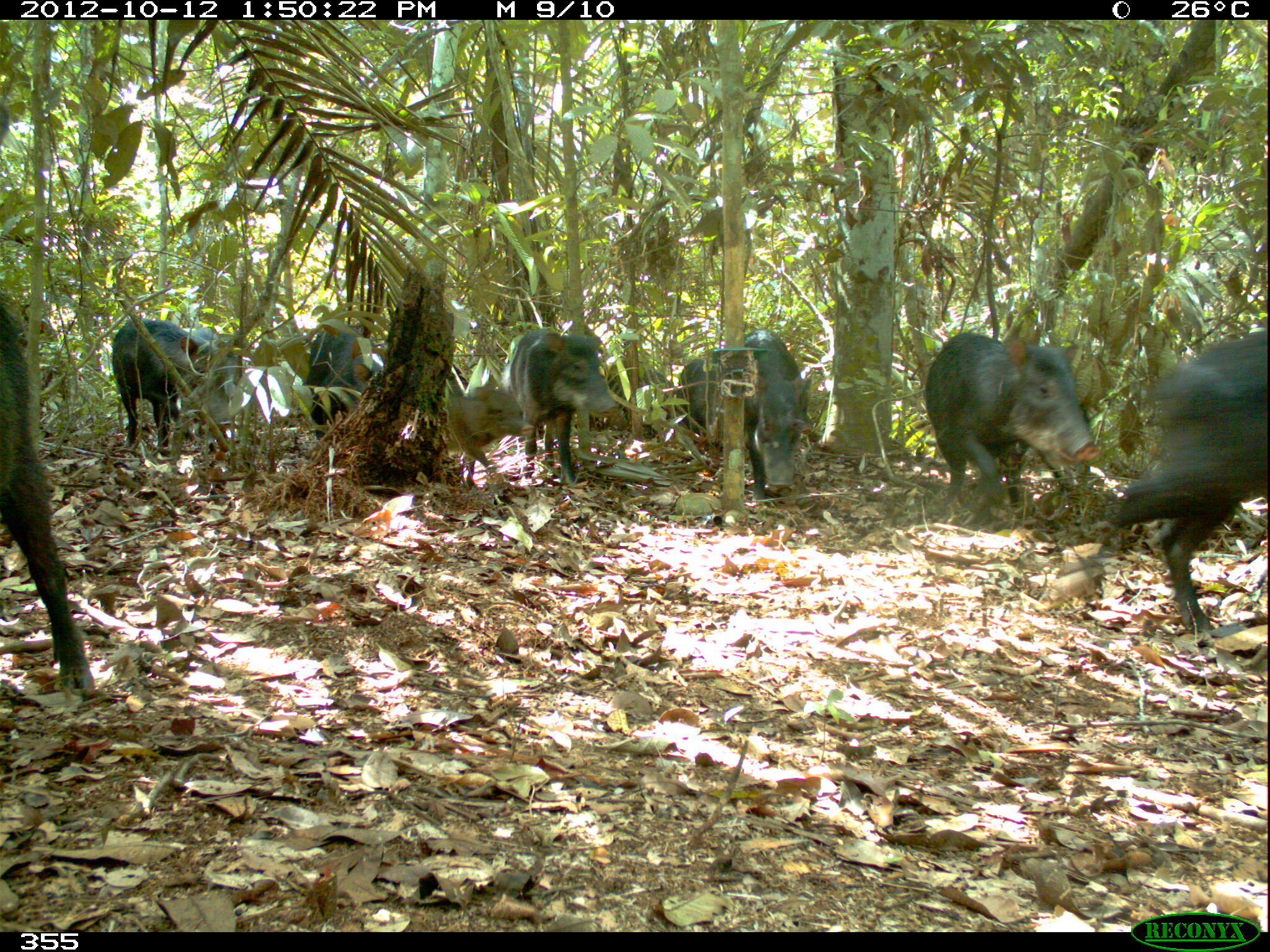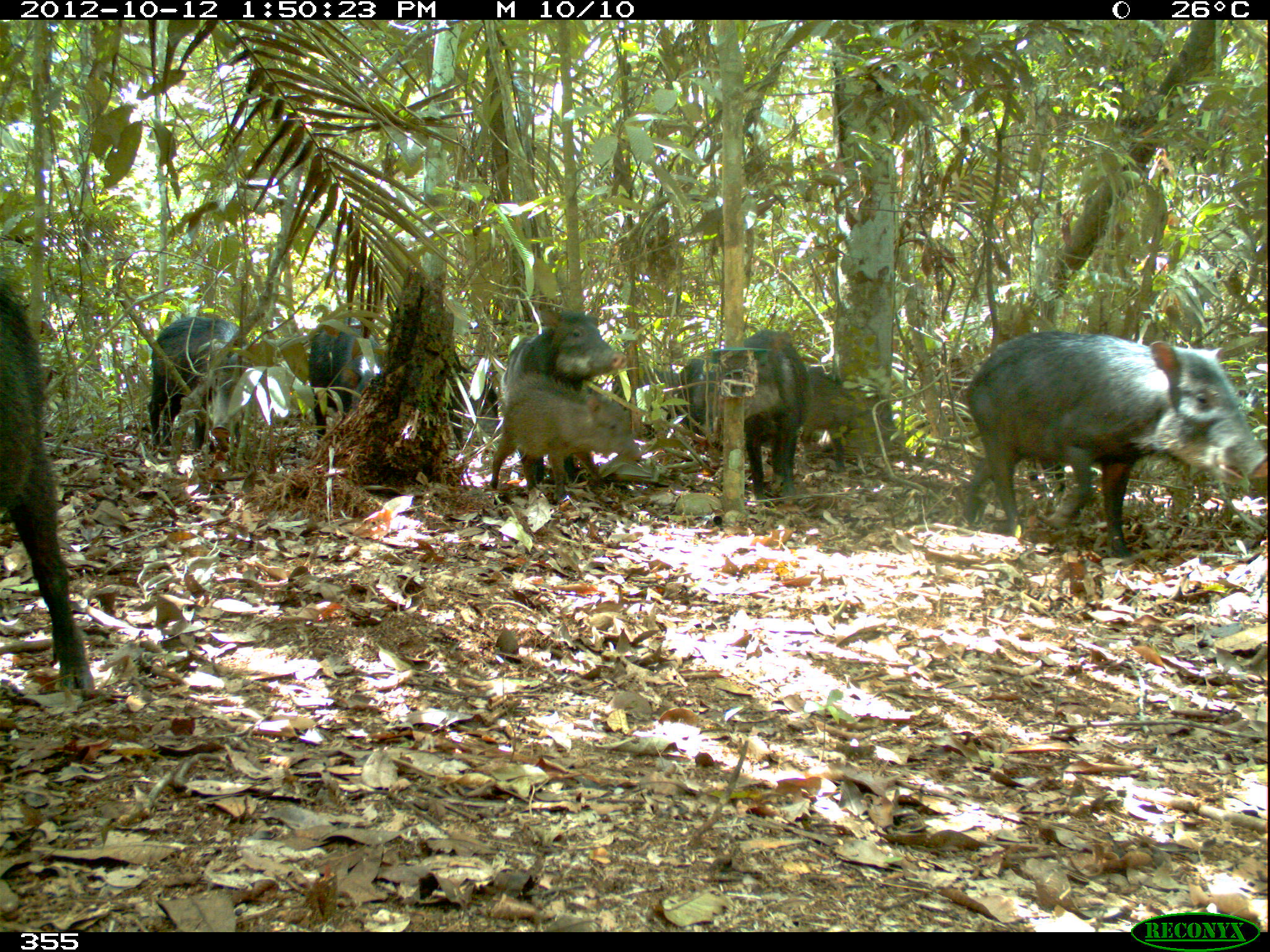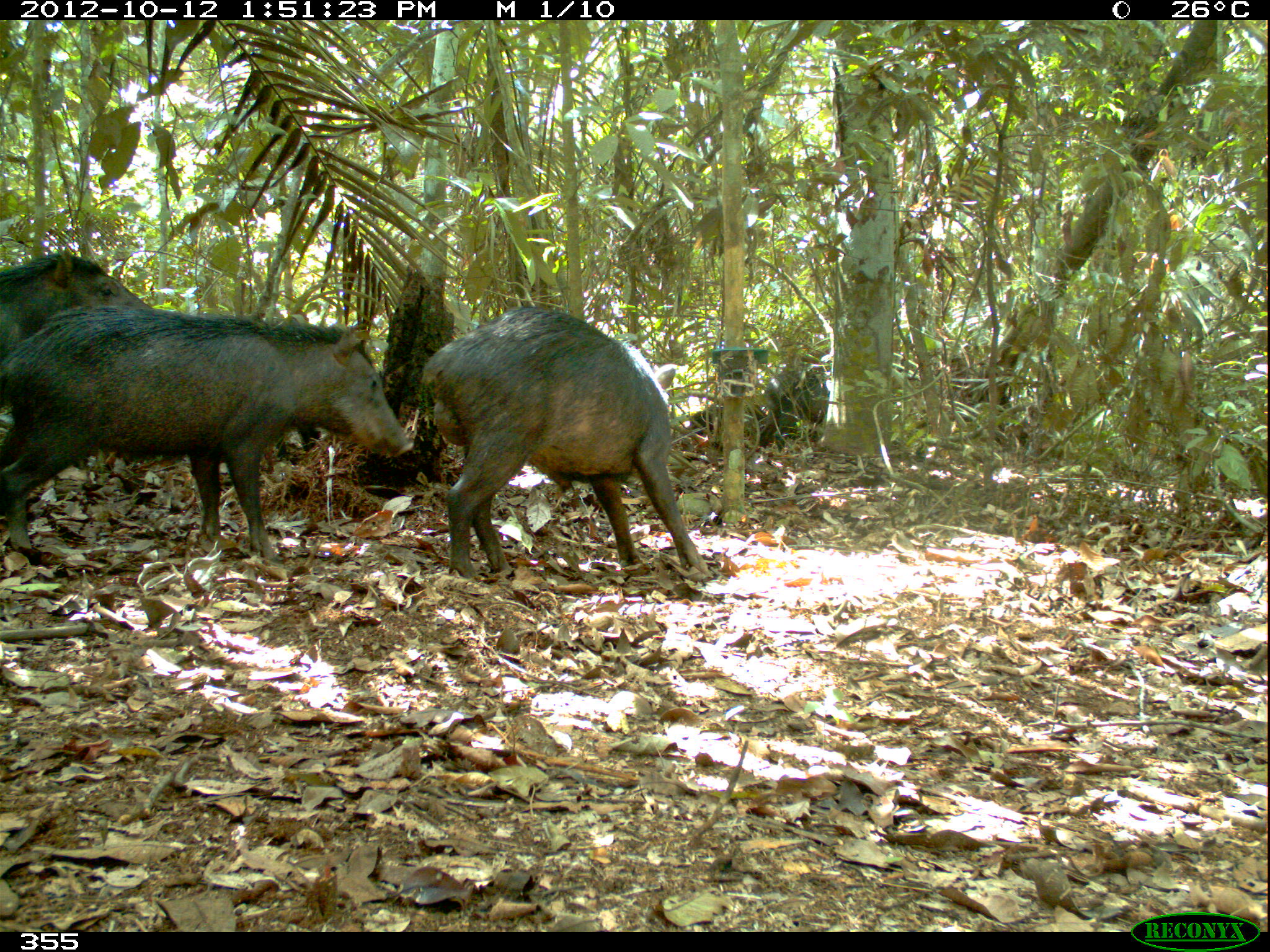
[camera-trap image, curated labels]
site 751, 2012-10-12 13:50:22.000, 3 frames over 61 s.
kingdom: Animalia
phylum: Chordata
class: Mammalia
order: Artiodactyla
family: Tayassuidae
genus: Tayassu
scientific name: Tayassu pecari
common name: white-lipped peccary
Tayassu pecari (white-lipped peccary).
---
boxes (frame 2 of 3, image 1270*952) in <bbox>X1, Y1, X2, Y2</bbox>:
tayassu pecari: <bbox>960, 326, 1270, 556</bbox>; <bbox>0, 277, 99, 703</bbox>; <bbox>497, 306, 628, 486</bbox>; <bbox>487, 368, 643, 505</bbox>; <bbox>147, 314, 250, 453</bbox>; <bbox>742, 328, 806, 501</bbox>; <bbox>304, 314, 383, 440</bbox>; <bbox>806, 363, 897, 469</bbox>; <bbox>209, 340, 299, 442</bbox>; <bbox>613, 363, 688, 427</bbox>; <bbox>677, 348, 722, 453</bbox>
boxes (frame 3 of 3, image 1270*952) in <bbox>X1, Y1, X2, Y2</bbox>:
tayassu pecari: <bbox>0, 301, 411, 561</bbox>; <bbox>422, 304, 714, 580</bbox>; <bbox>0, 247, 154, 458</bbox>; <bbox>690, 370, 828, 447</bbox>